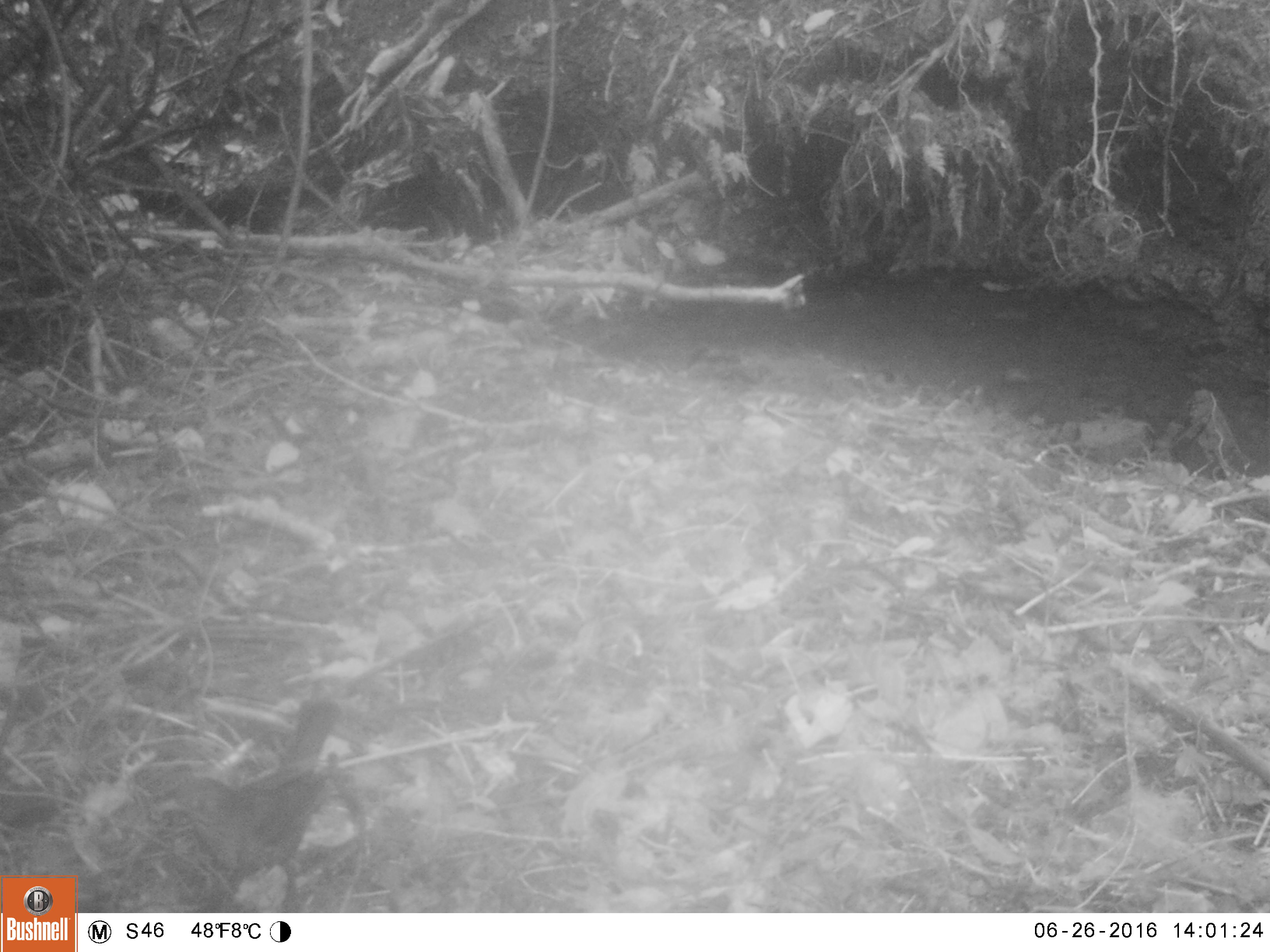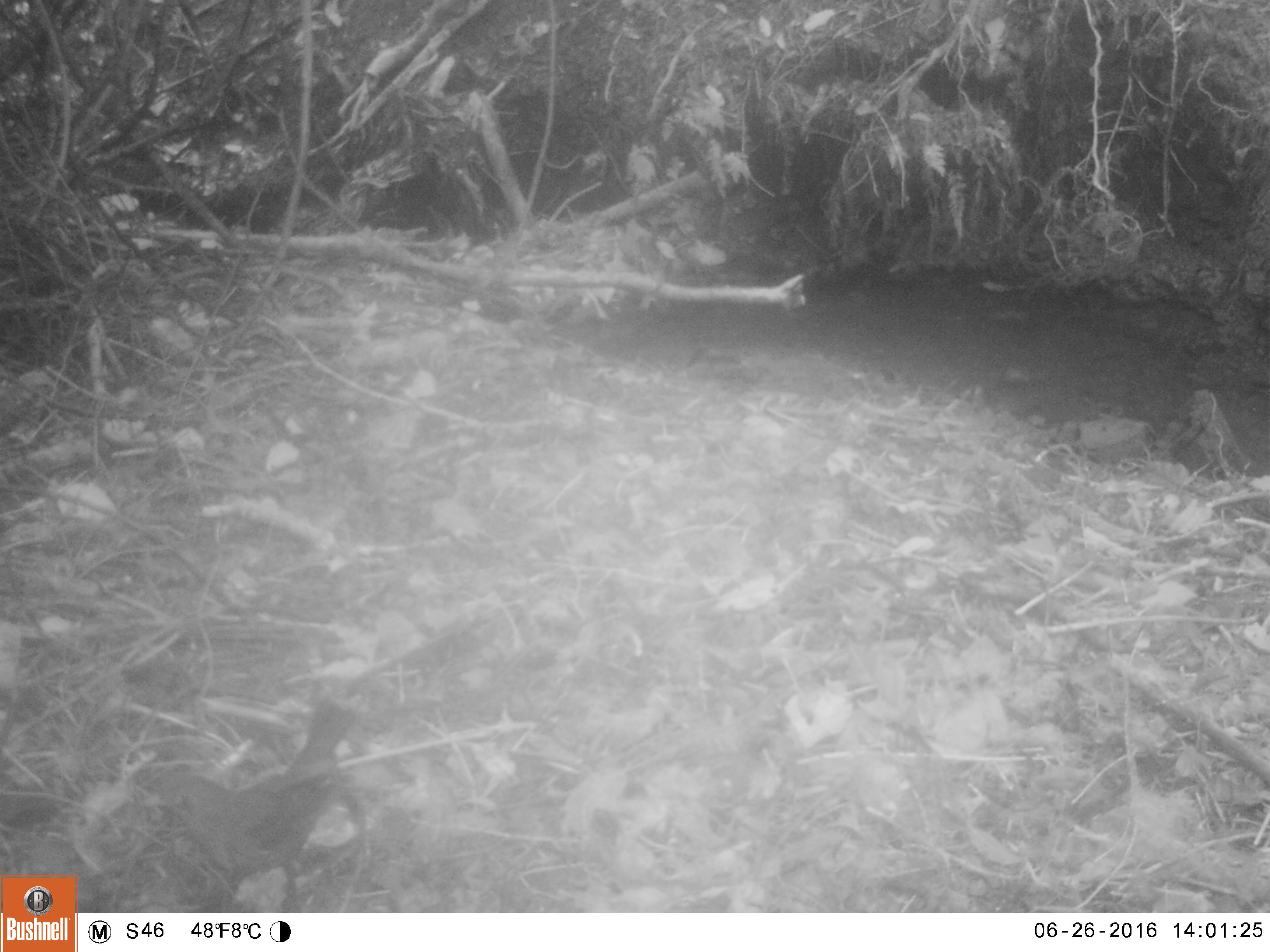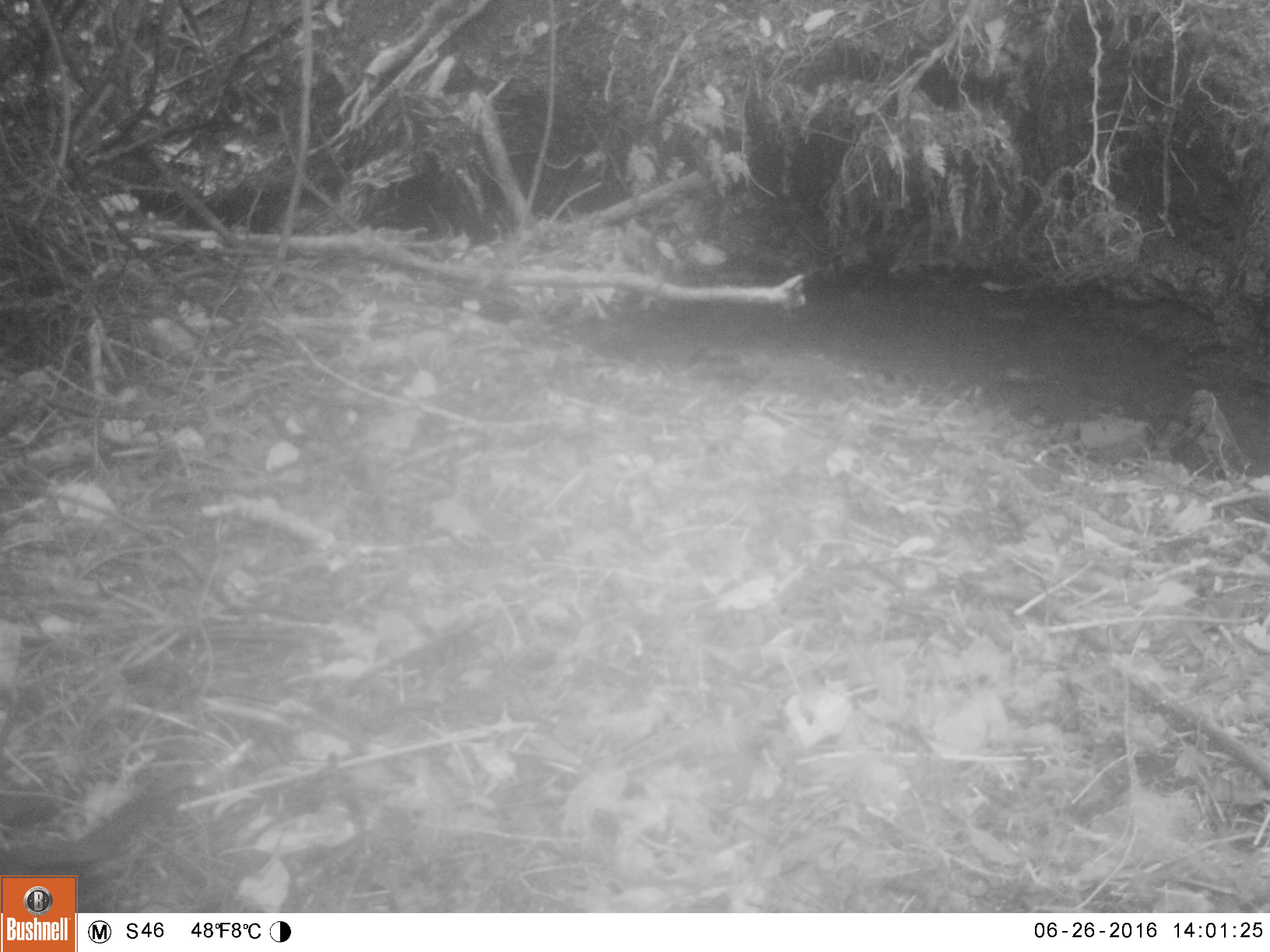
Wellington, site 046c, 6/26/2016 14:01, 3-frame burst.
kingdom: Animalia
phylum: Chordata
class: Aves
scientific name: Aves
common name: bird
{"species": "bird (Aves)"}